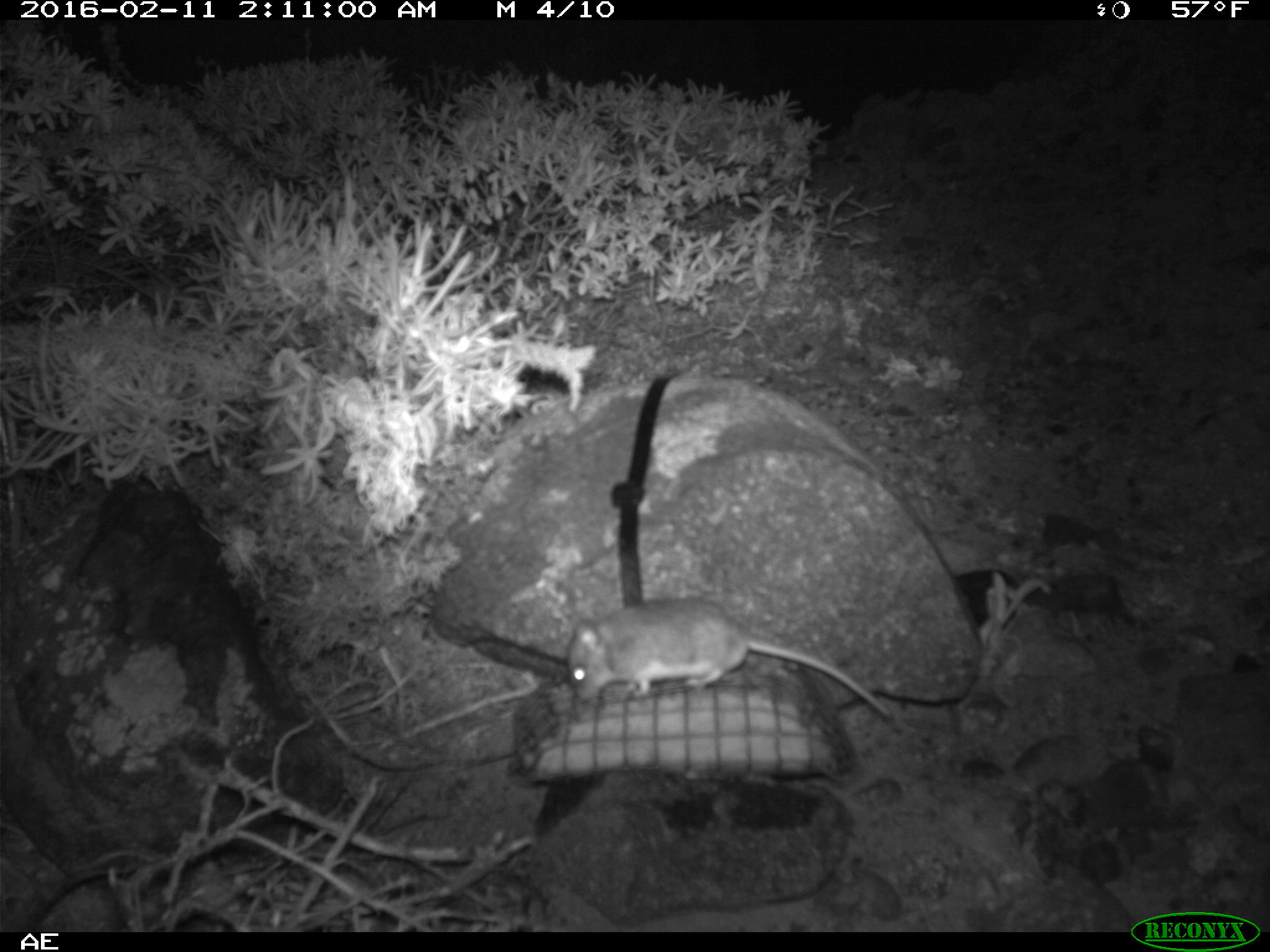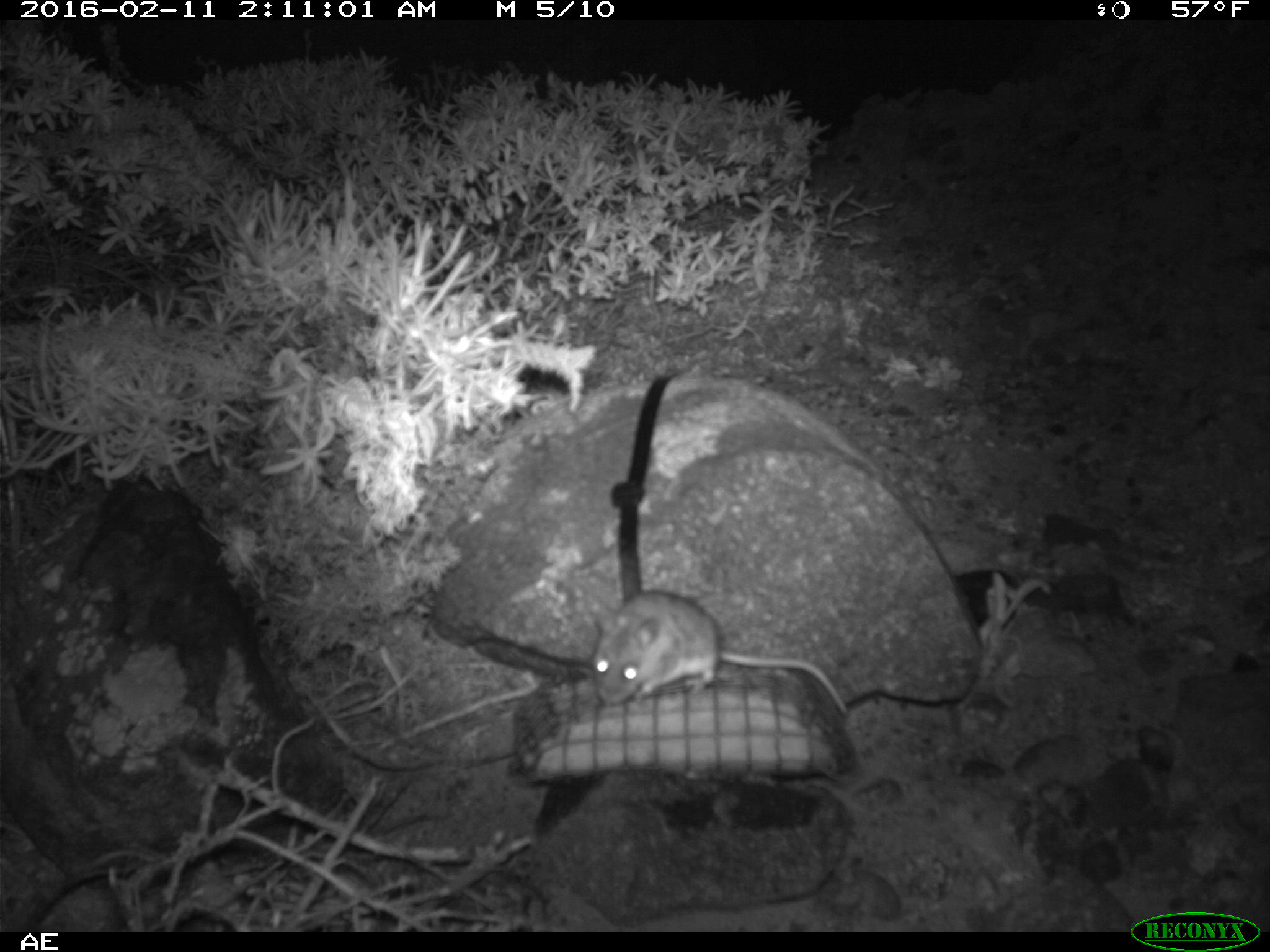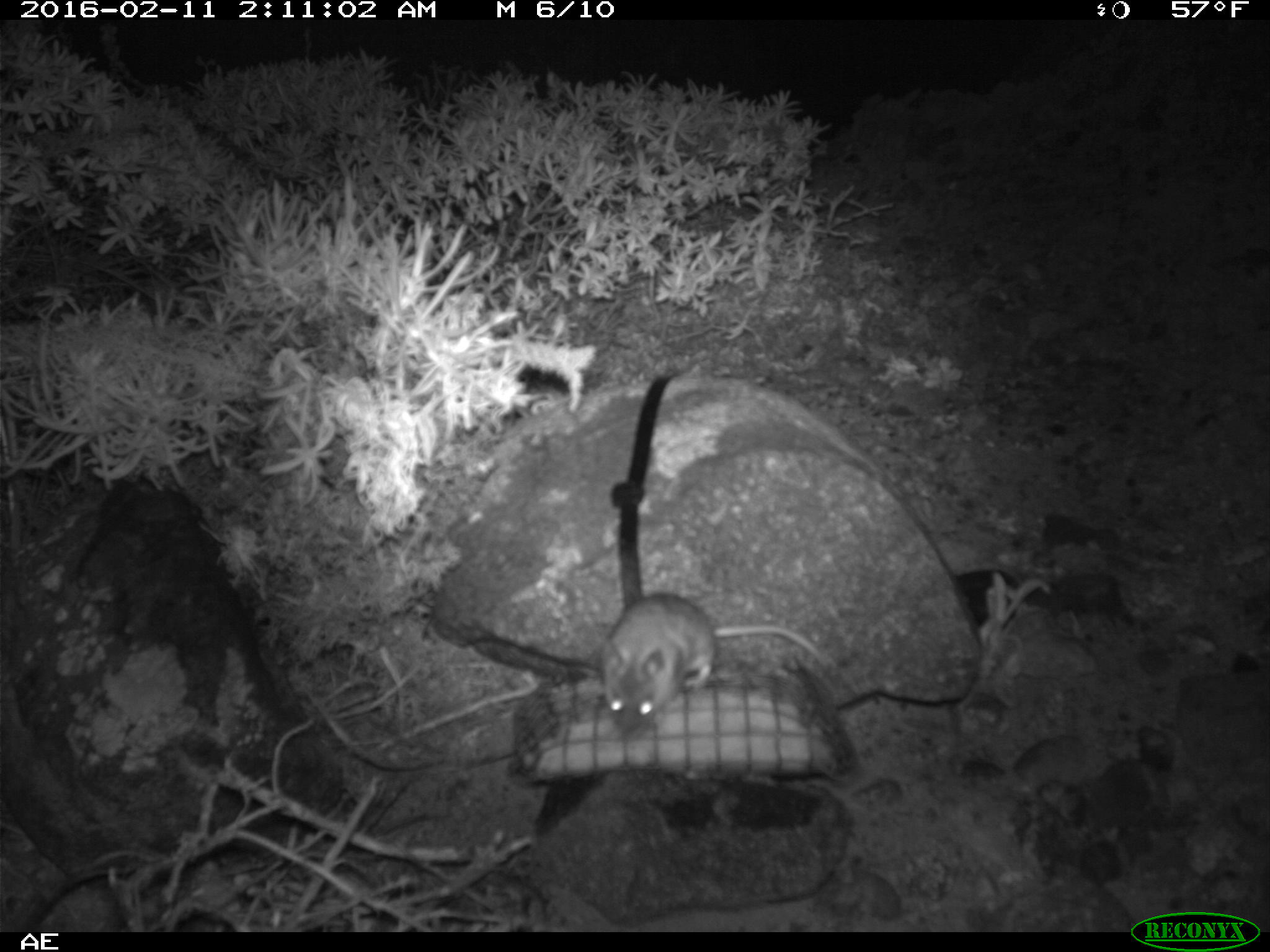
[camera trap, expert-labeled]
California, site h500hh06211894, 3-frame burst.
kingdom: Animalia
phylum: Chordata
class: Mammalia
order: Rodentia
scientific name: Rodentia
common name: rodent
Rodent (Rodentia).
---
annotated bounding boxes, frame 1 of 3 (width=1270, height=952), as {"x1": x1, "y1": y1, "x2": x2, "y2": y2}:
rodent: {"x1": 576, "y1": 598, "x2": 896, "y2": 723}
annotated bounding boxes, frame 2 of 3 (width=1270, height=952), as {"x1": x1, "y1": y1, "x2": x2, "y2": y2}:
rodent: {"x1": 590, "y1": 589, "x2": 847, "y2": 715}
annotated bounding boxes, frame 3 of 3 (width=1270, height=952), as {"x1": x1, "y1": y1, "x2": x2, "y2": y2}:
rodent: {"x1": 600, "y1": 589, "x2": 854, "y2": 737}